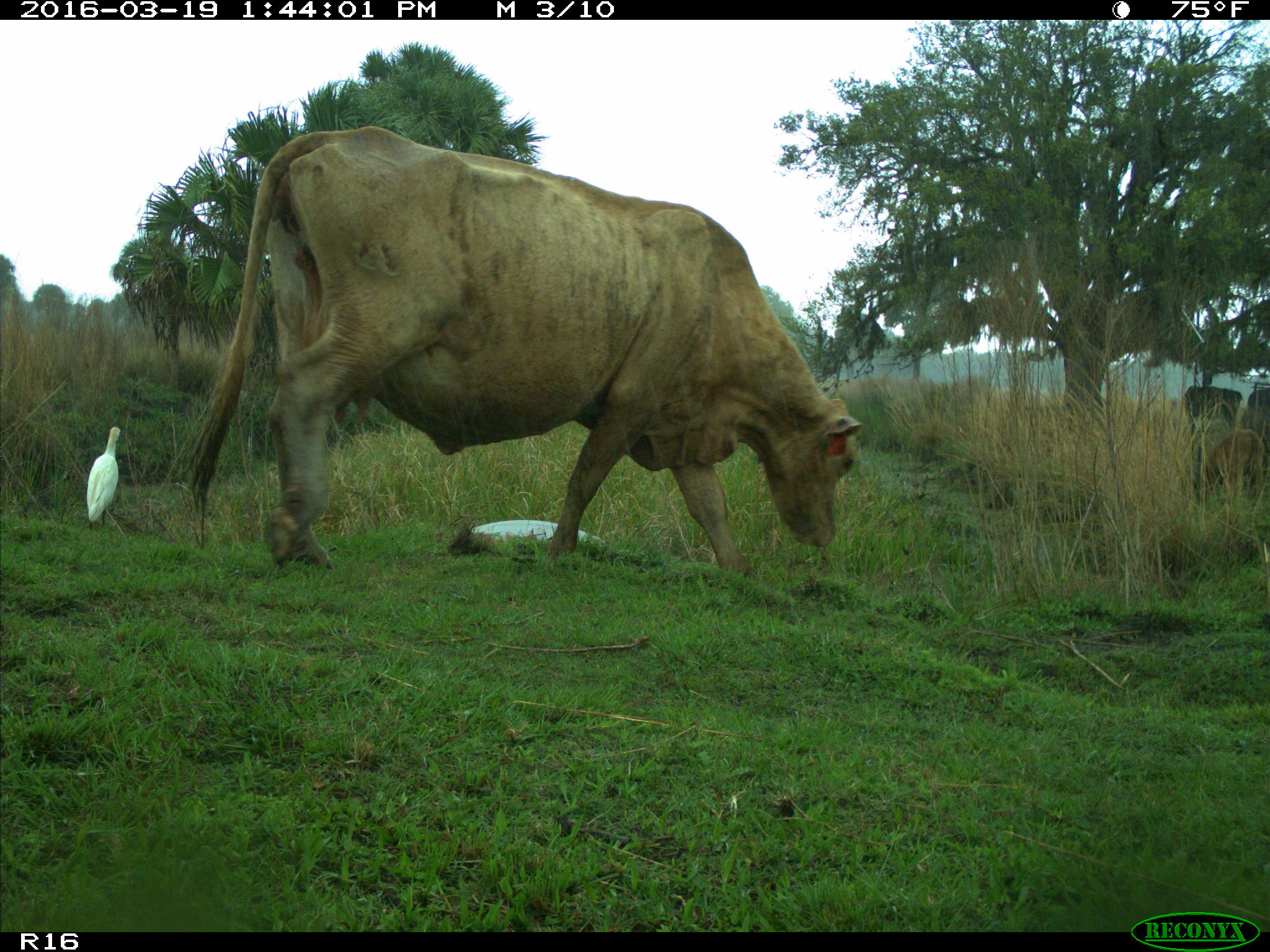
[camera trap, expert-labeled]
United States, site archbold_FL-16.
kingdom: Animalia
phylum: Chordata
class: Mammalia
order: Artiodactyla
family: Bovidae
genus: Bos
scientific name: Bos taurus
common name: domestic cow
Bos taurus (domestic cow).